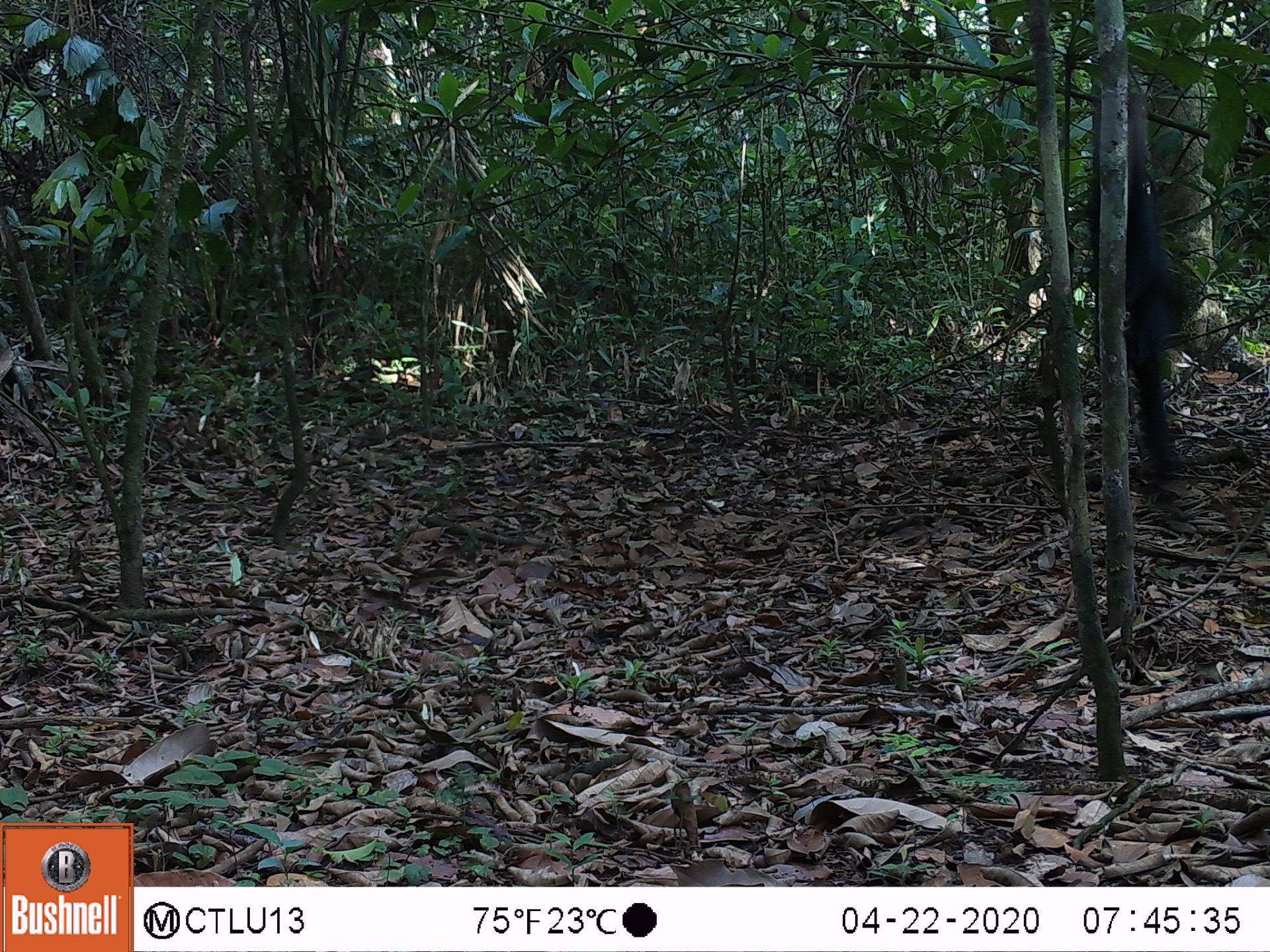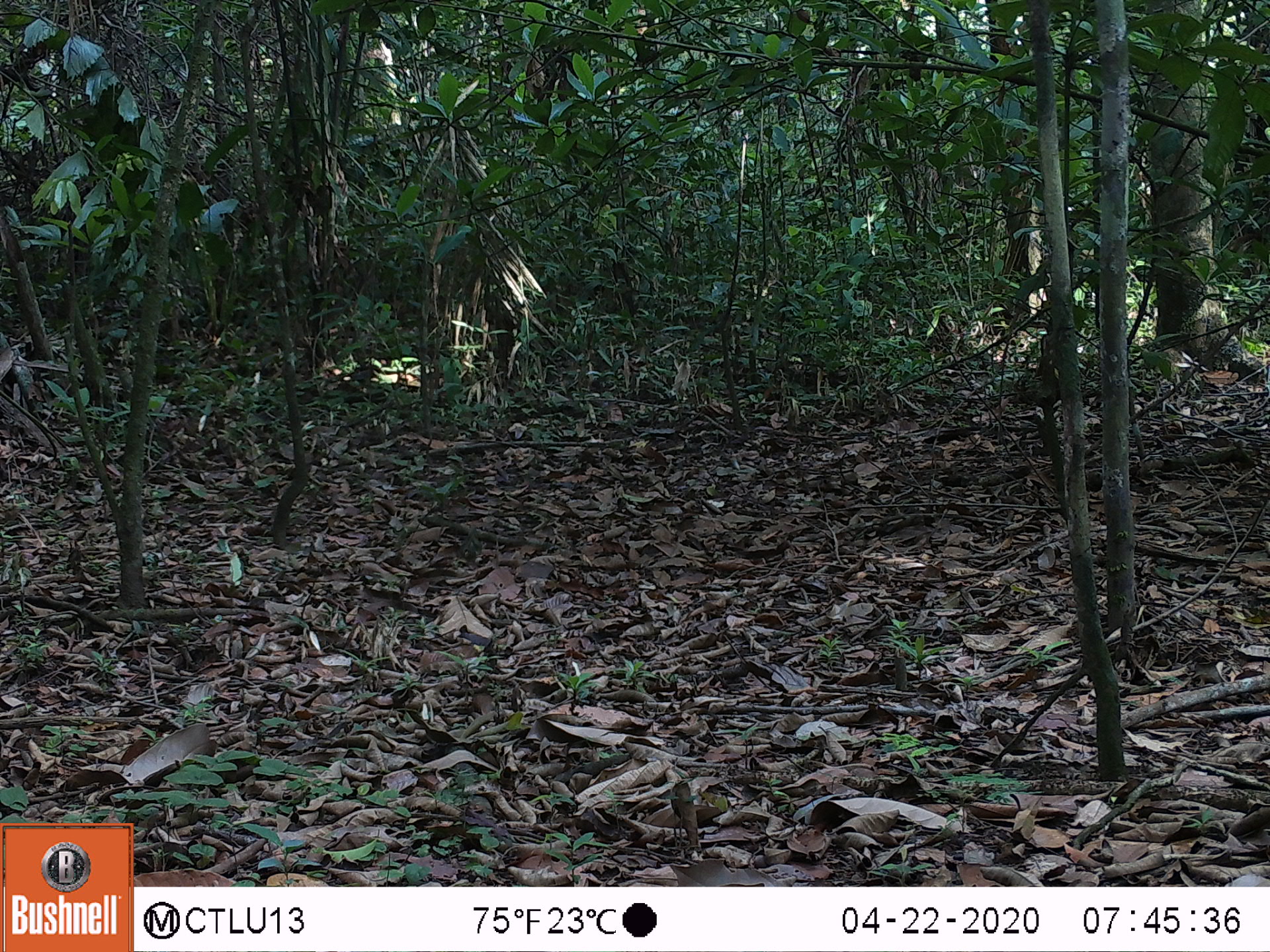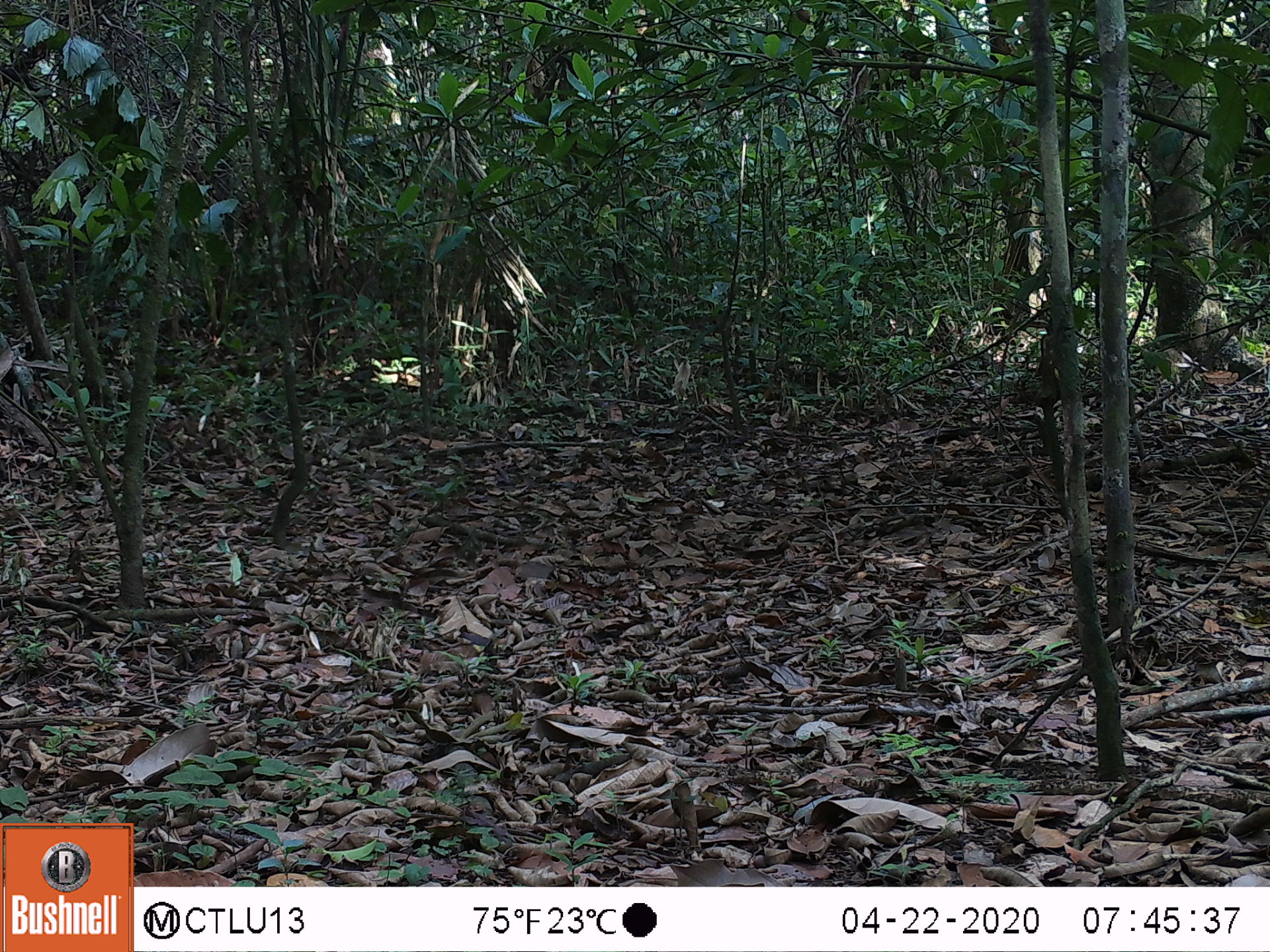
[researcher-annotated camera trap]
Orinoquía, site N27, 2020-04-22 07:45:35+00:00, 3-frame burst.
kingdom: Animalia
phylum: Chordata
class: Mammalia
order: Carnivora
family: Mustelidae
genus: Eira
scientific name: Eira barbara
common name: tayra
Tayra (Eira barbara).